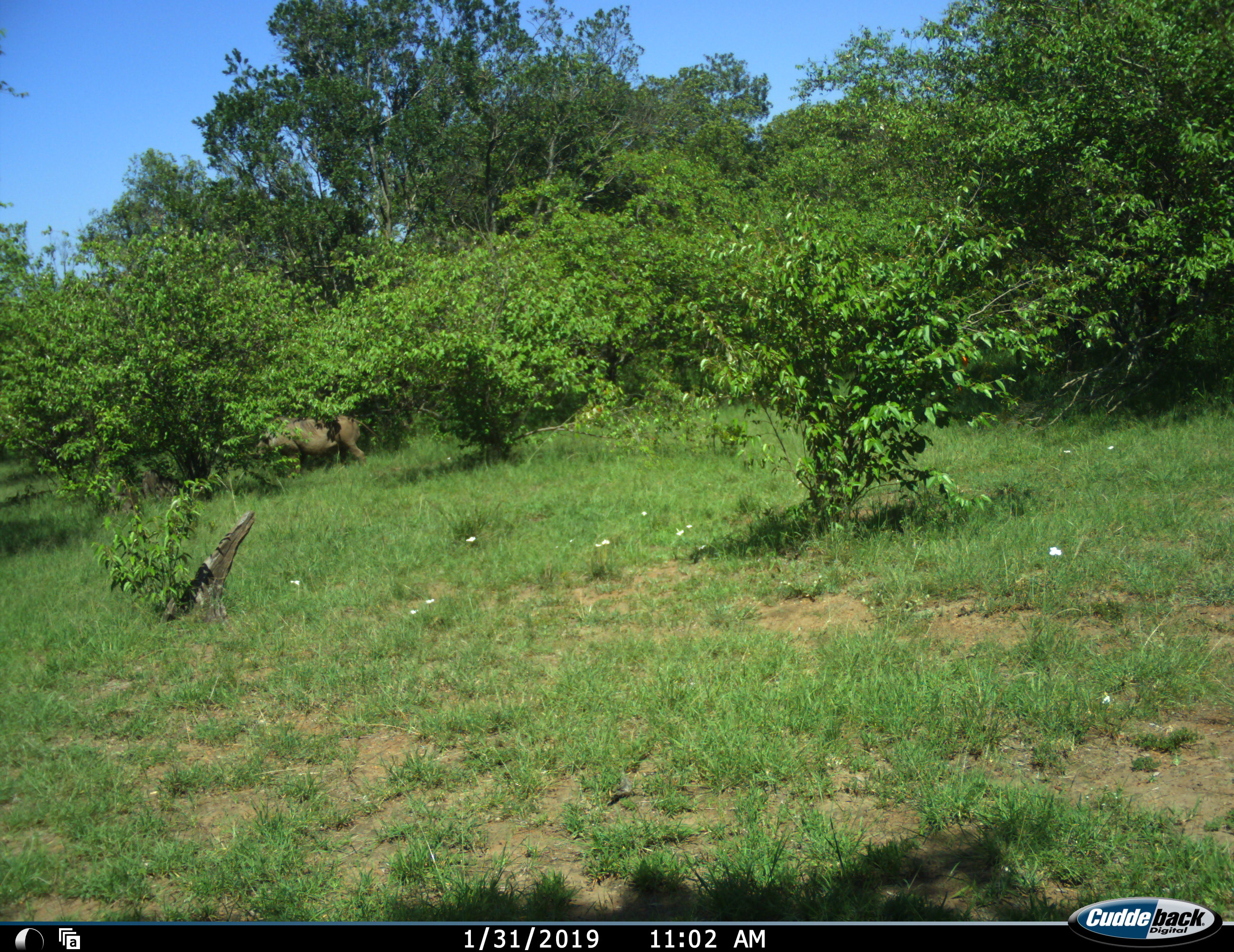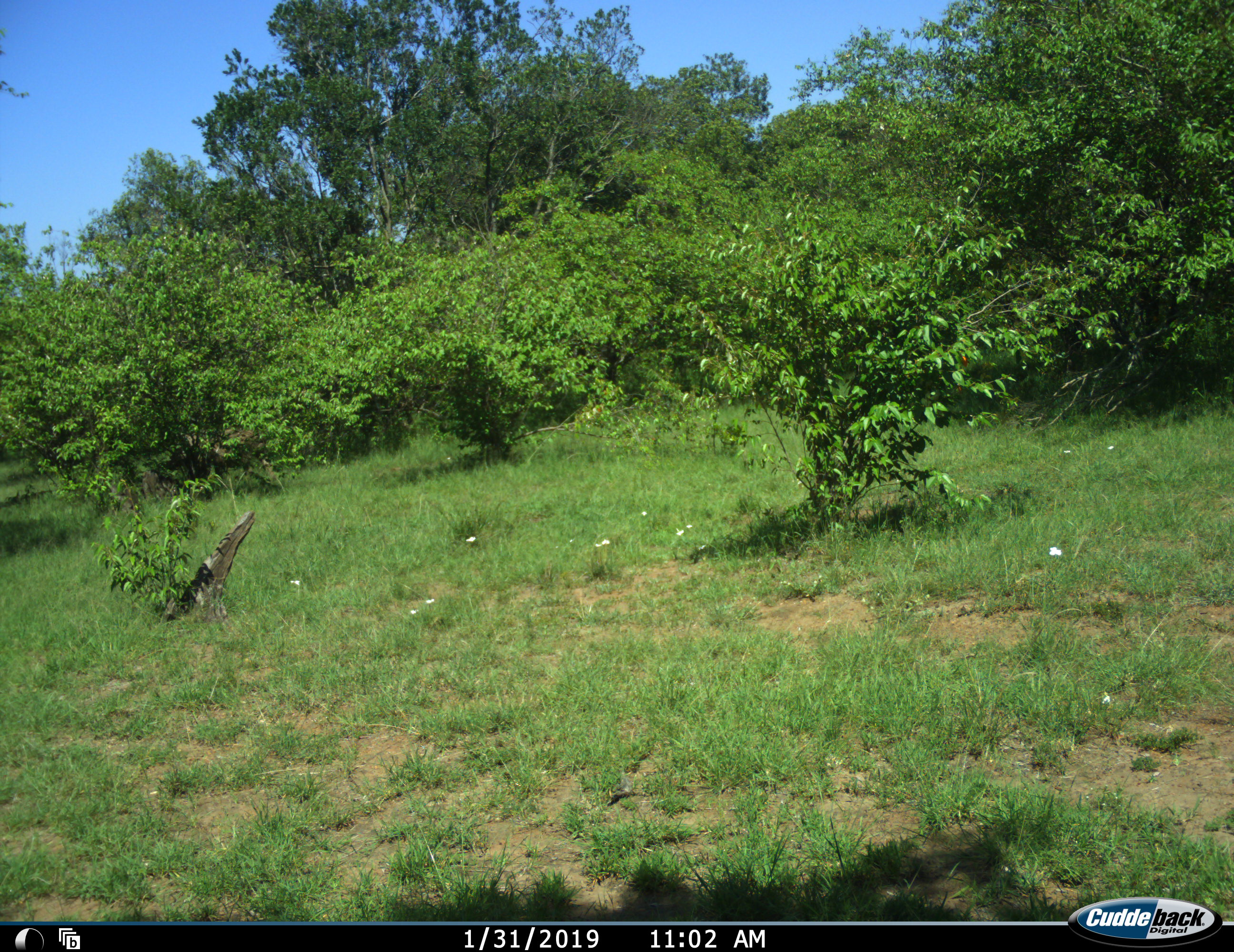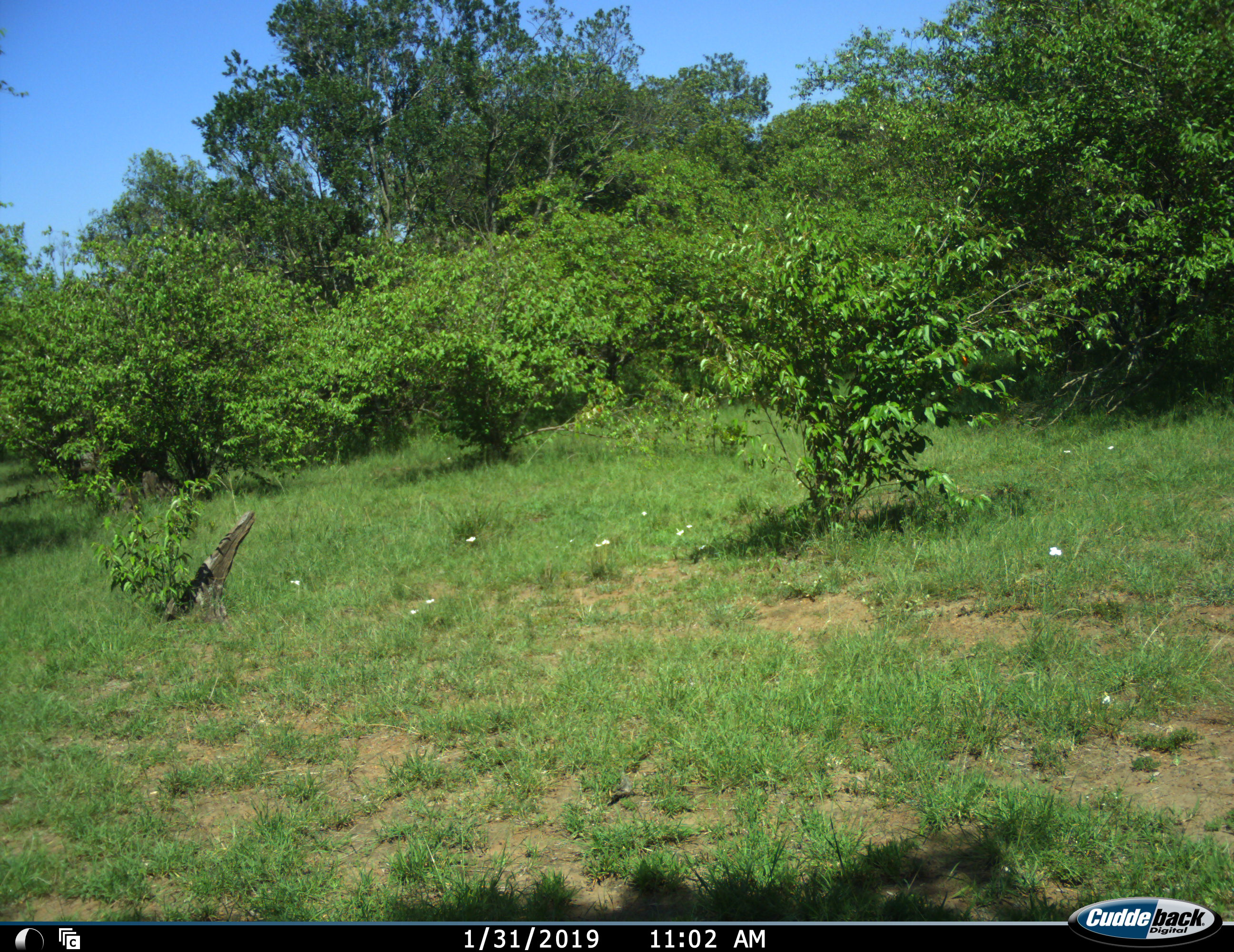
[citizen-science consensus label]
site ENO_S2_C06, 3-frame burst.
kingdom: Animalia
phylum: Chordata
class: Mammalia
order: Artiodactyla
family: Suidae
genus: Phacochoerus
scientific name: Phacochoerus africanus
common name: warthog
Warthog (Phacochoerus africanus), count 1. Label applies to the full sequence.